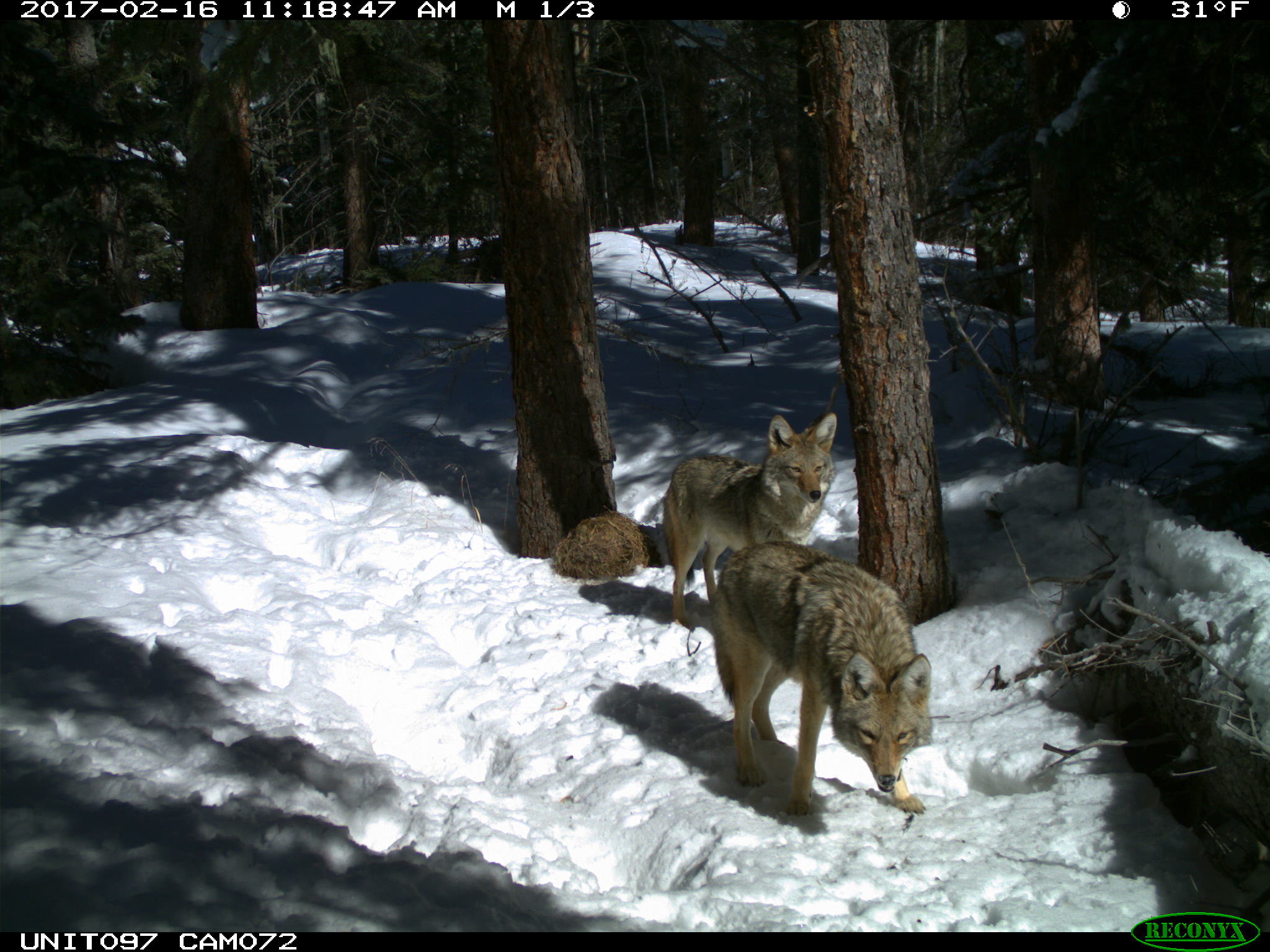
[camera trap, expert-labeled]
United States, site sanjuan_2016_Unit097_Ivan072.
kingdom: Animalia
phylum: Chordata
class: Mammalia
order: Carnivora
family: Canidae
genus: Canis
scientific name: Canis latrans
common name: coyote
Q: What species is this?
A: Canis latrans (coyote).